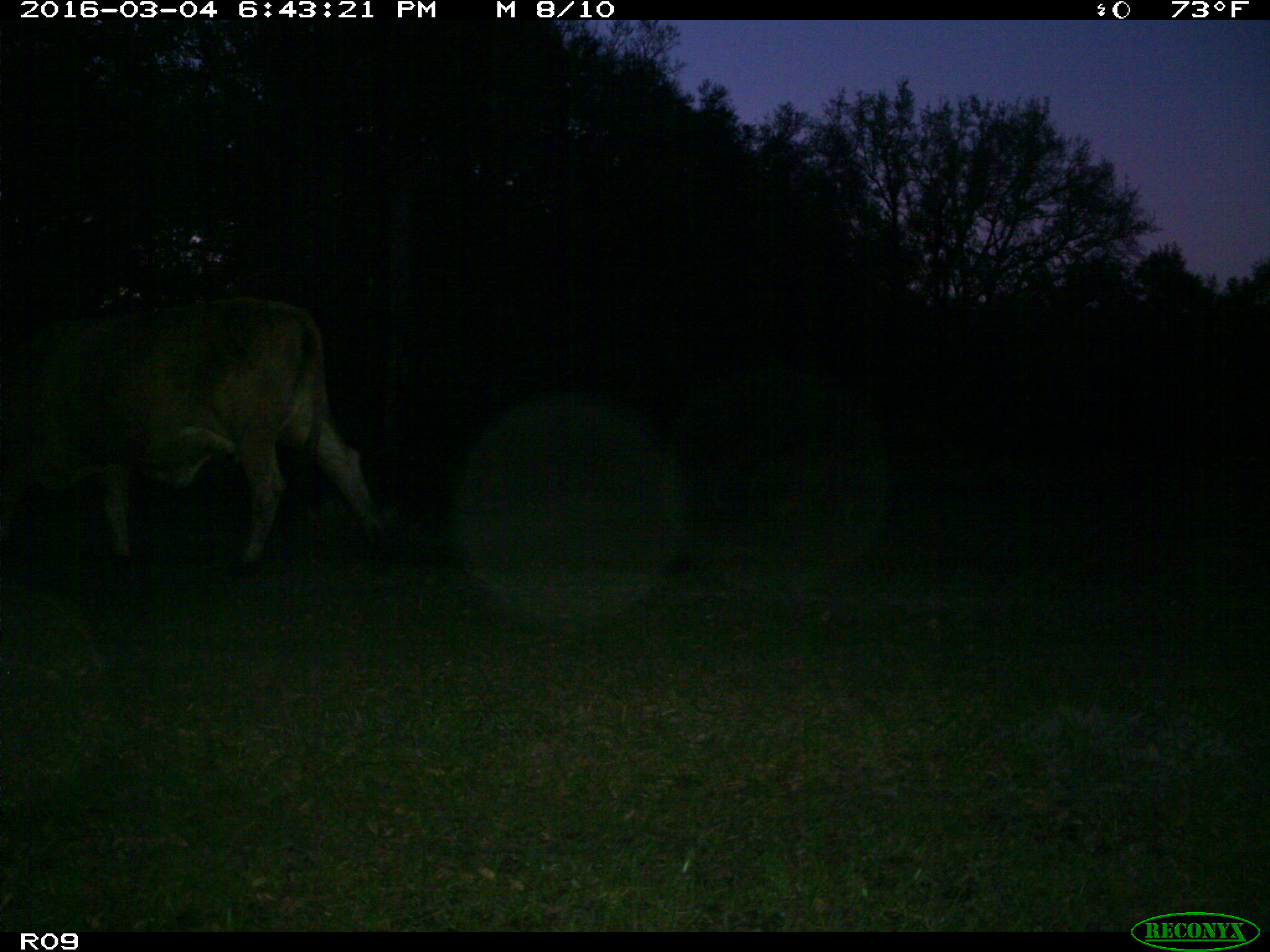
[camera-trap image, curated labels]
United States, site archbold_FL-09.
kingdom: Animalia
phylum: Chordata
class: Mammalia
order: Artiodactyla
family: Bovidae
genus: Bos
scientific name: Bos taurus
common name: domestic cow